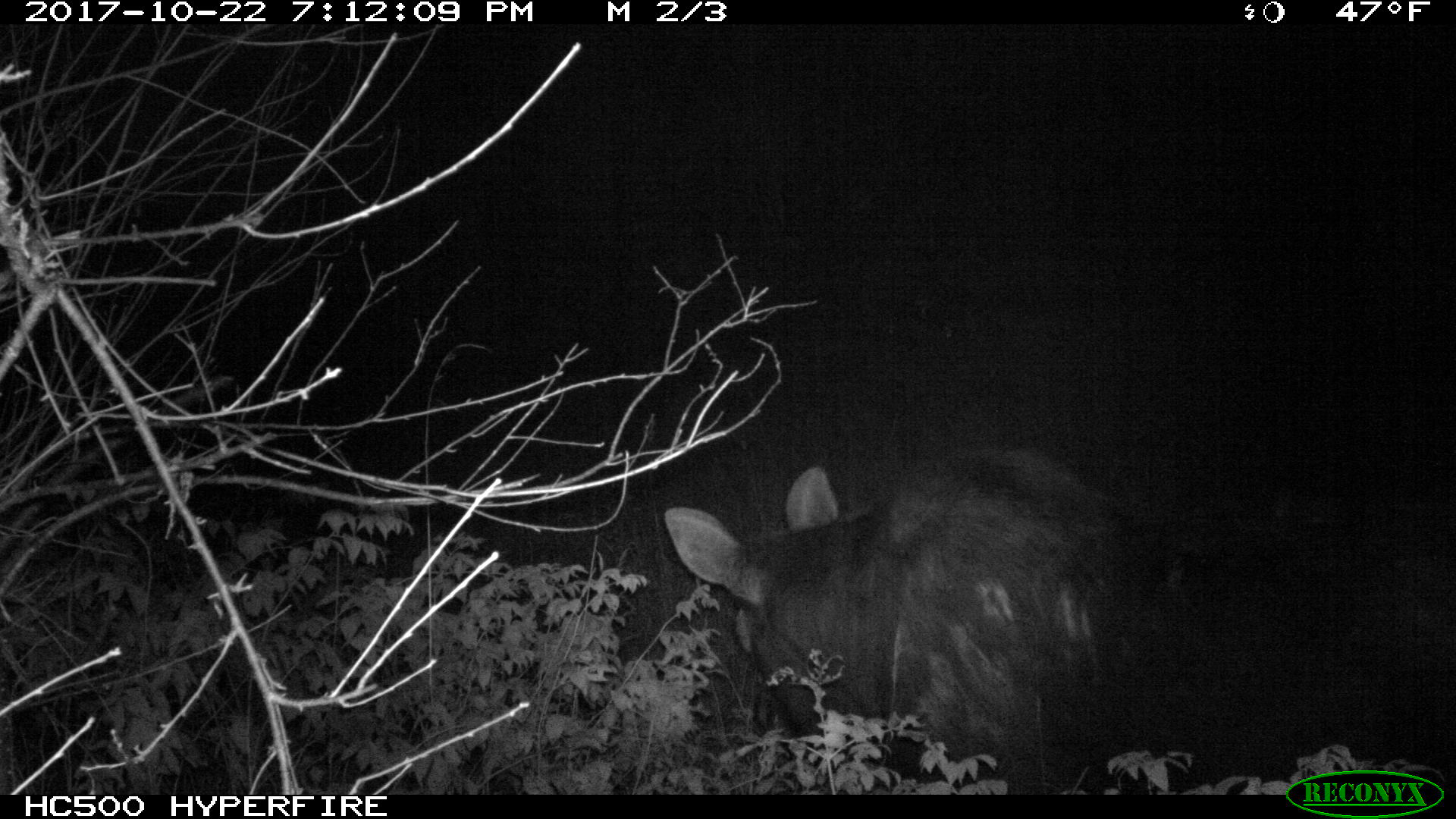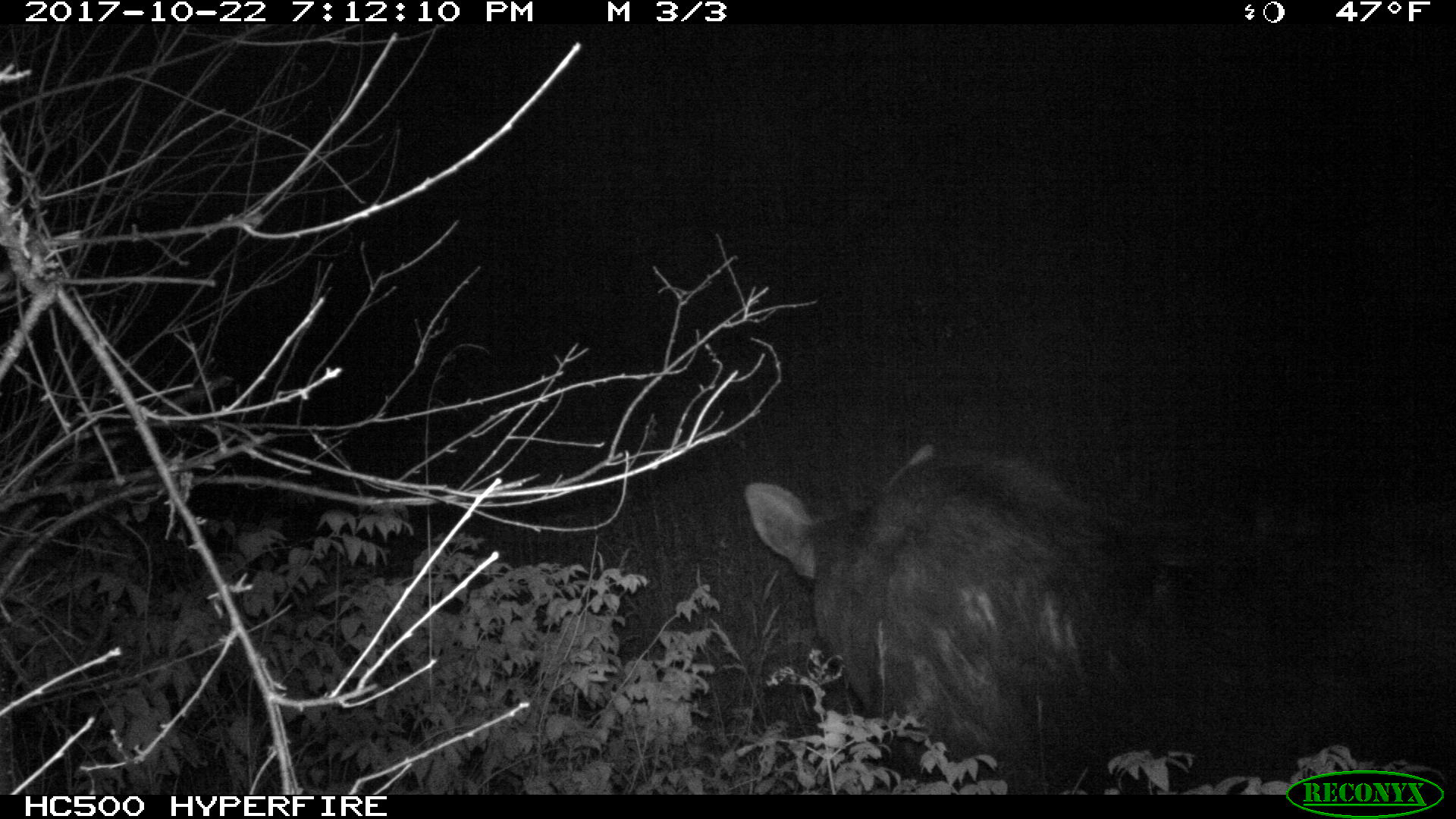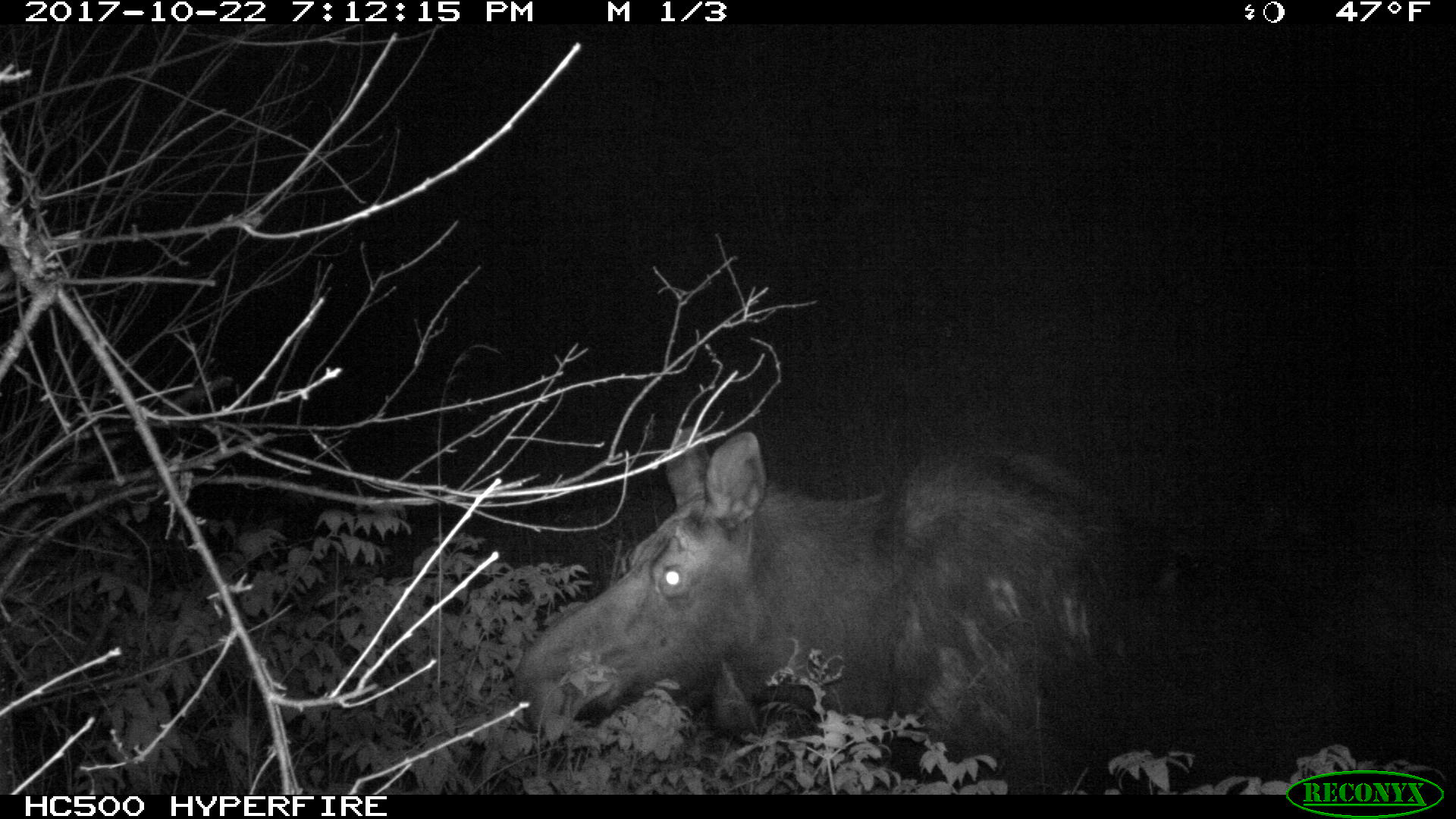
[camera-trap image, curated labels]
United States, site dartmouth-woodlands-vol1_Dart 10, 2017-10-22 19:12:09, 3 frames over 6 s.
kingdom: Animalia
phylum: Chordata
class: Mammalia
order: Artiodactyla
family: Cervidae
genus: Alces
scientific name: Alces alces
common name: moose